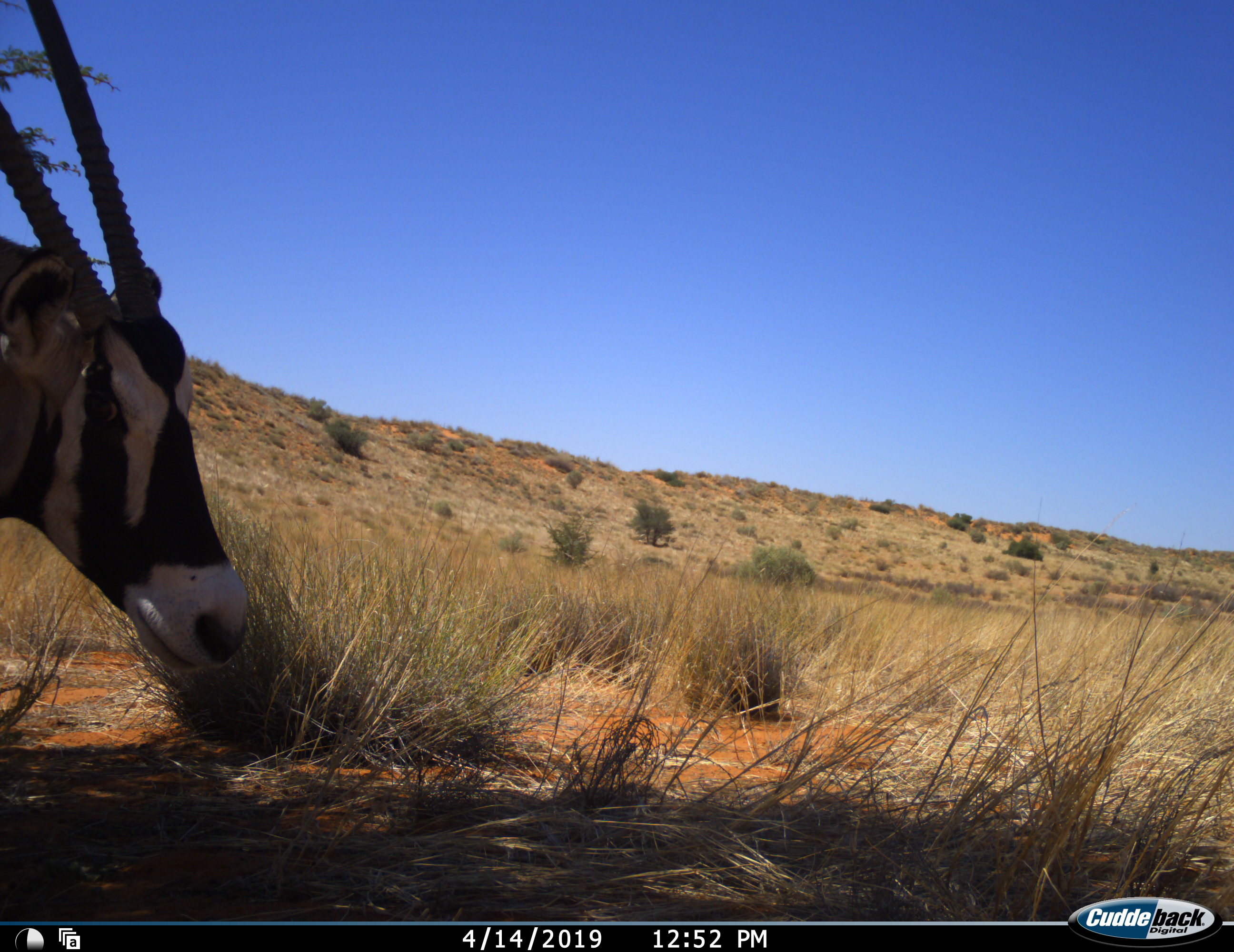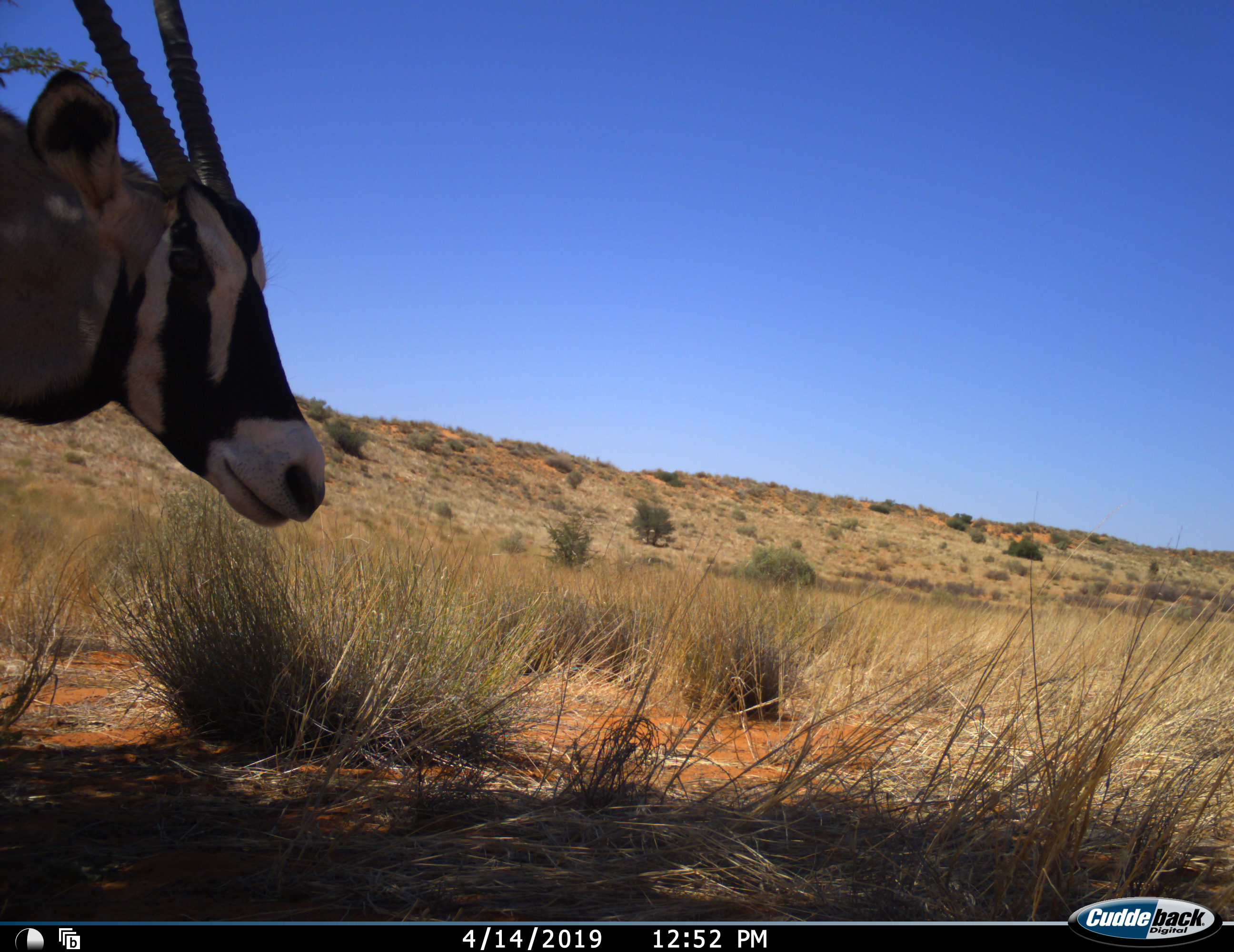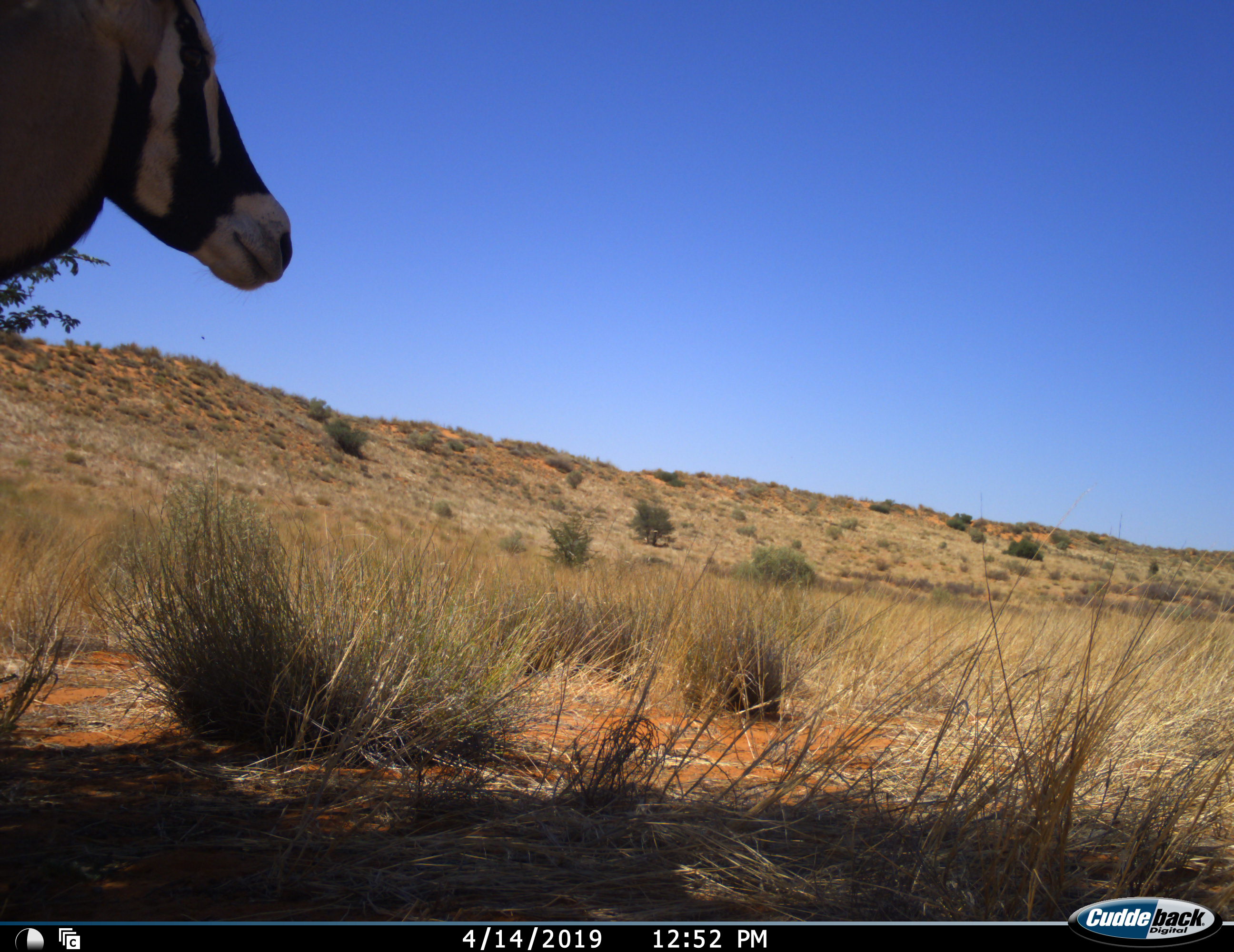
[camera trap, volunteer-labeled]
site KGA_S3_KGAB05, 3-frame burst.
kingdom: Animalia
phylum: Chordata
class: Mammalia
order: Artiodactyla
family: Bovidae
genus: Oryx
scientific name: Oryx gazella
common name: gemsbok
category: oryx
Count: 1.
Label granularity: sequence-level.